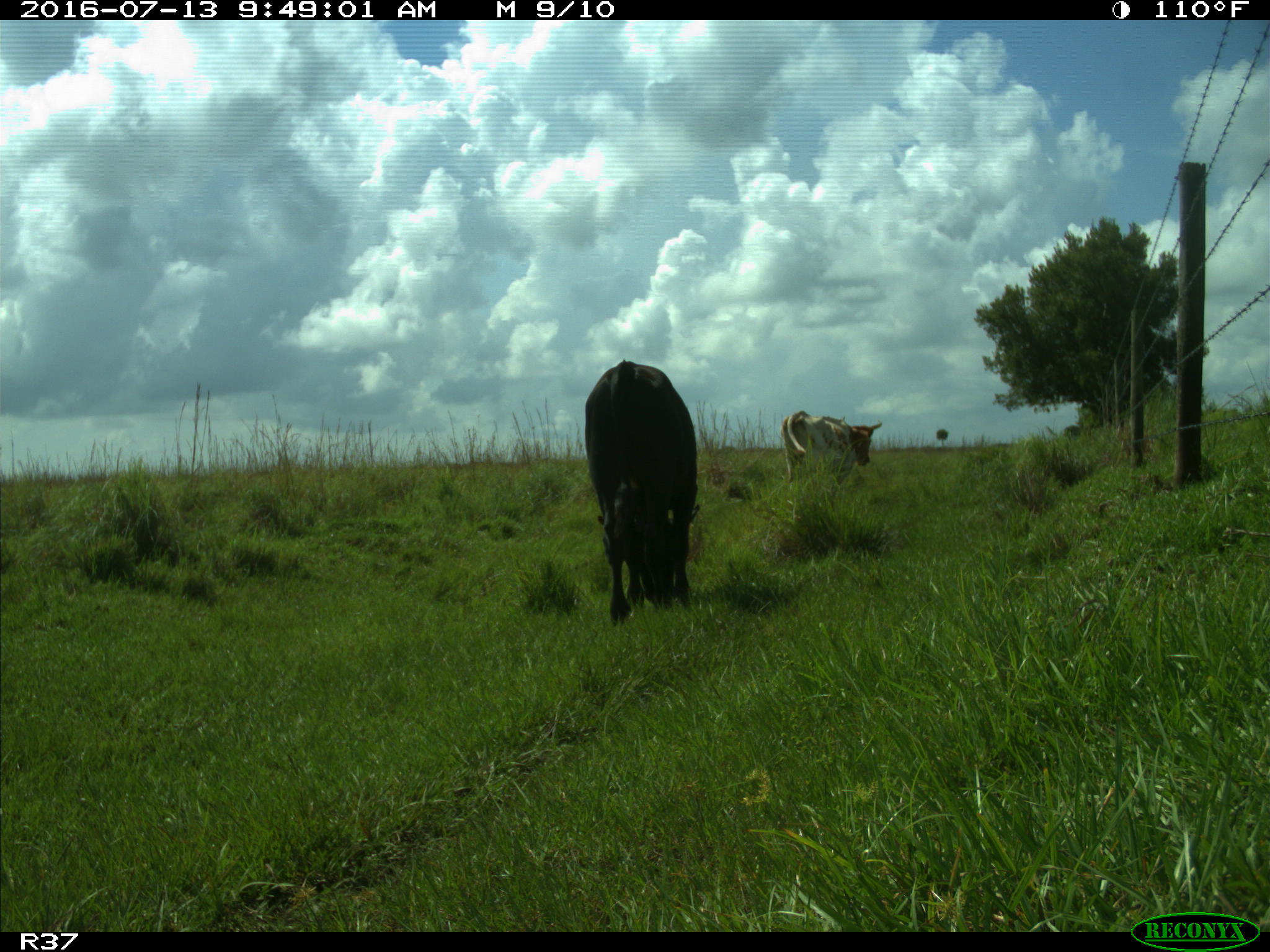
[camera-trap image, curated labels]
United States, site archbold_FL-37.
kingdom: Animalia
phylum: Chordata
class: Mammalia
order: Artiodactyla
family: Bovidae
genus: Bos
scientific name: Bos taurus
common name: domestic cow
Bos taurus (domestic cow).